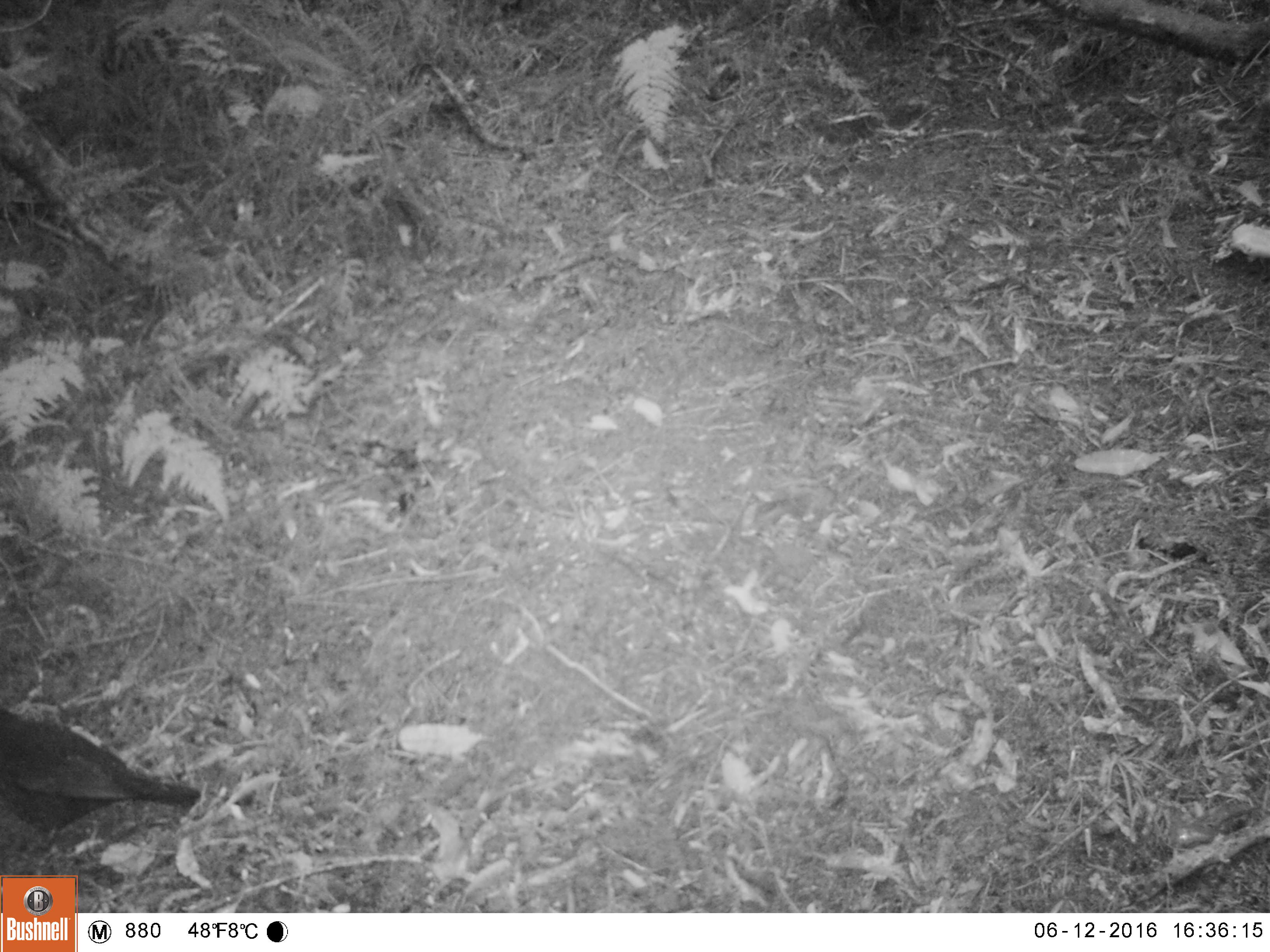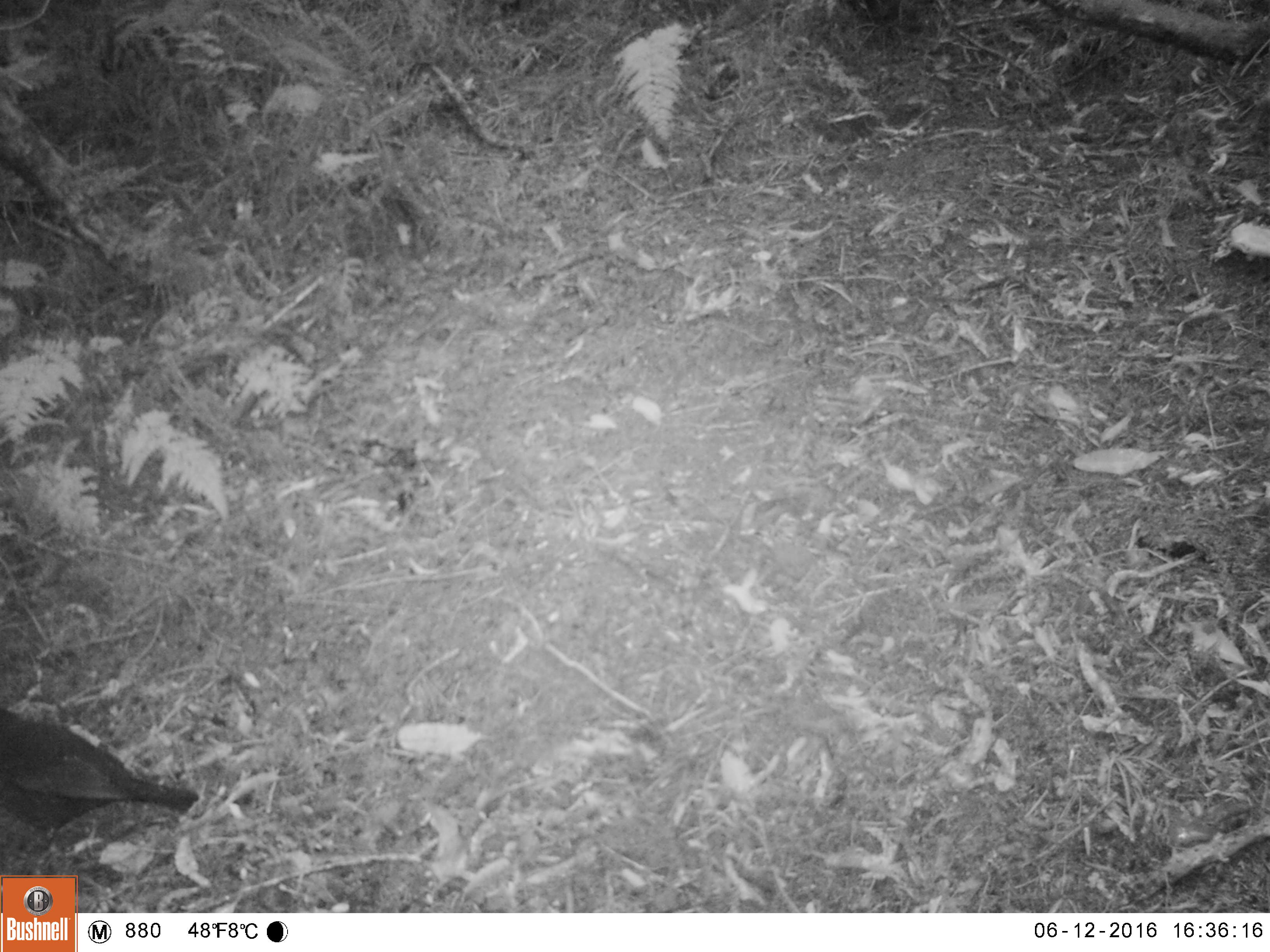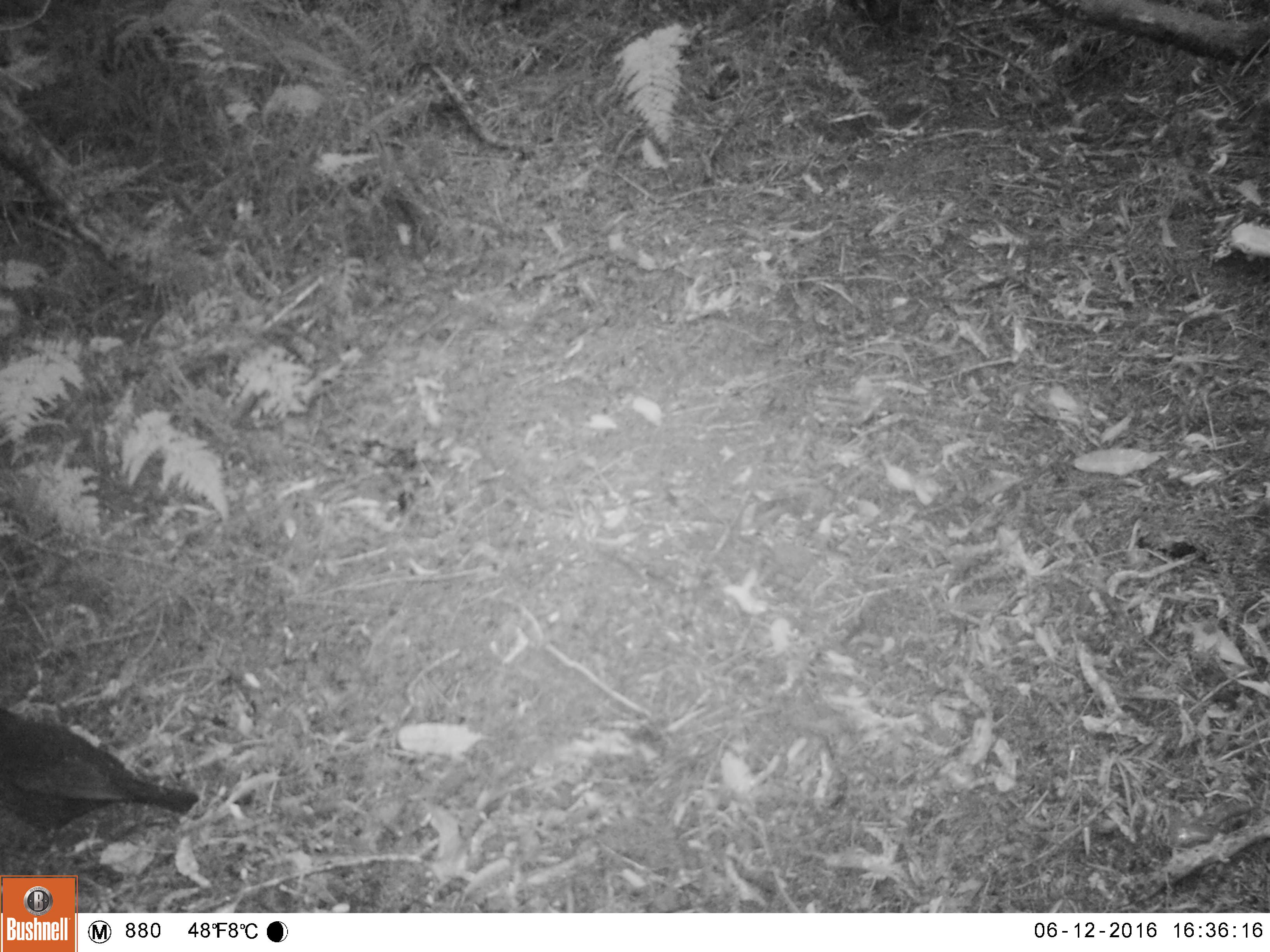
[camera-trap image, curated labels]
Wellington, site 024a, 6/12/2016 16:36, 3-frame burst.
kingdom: Animalia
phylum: Chordata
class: Aves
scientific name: Aves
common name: bird